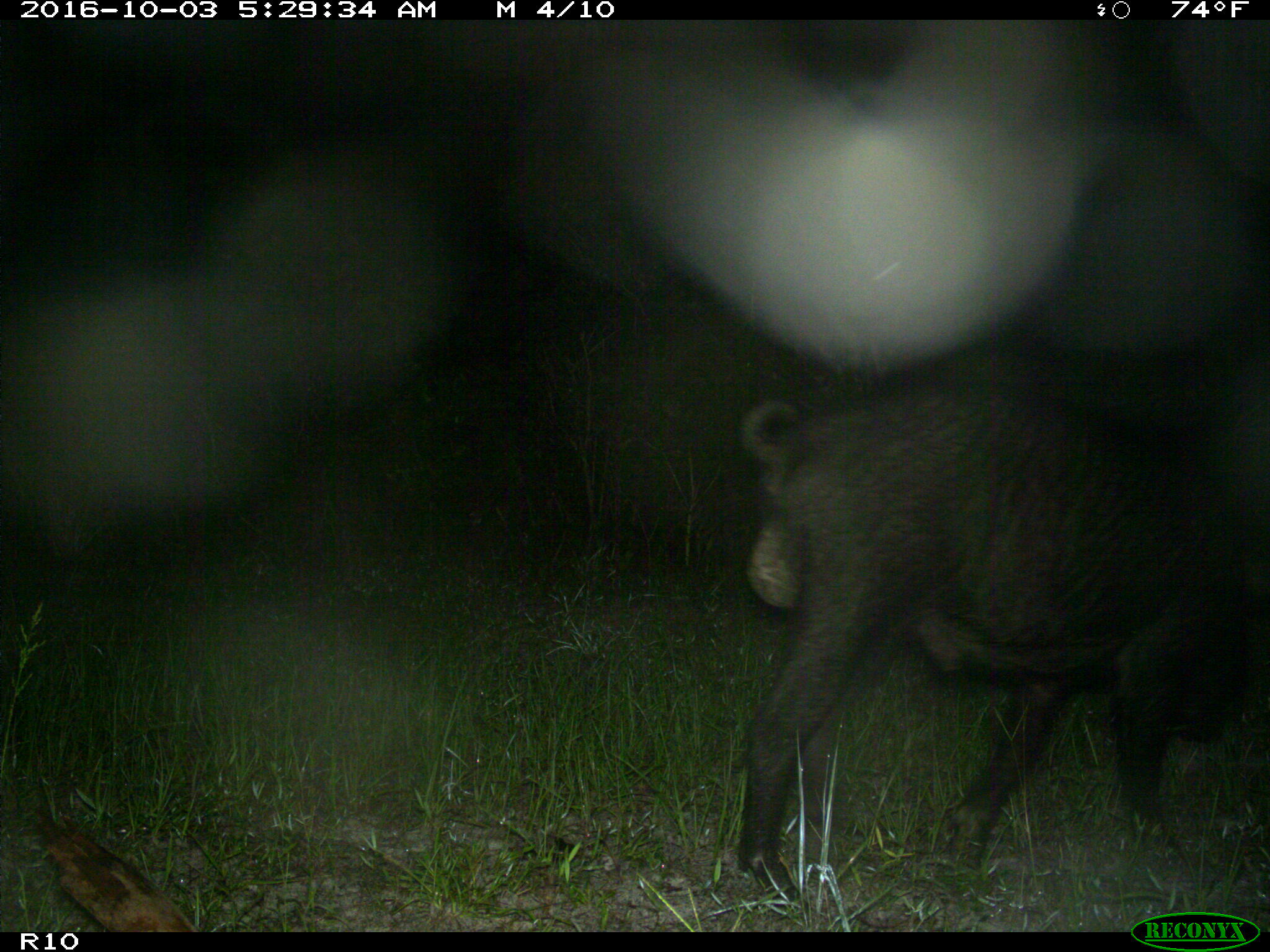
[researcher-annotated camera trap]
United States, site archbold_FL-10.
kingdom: Animalia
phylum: Chordata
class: Mammalia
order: Artiodactyla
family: Suidae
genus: Sus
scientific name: Sus scrofa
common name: wild boar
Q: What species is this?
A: Sus scrofa (wild boar).